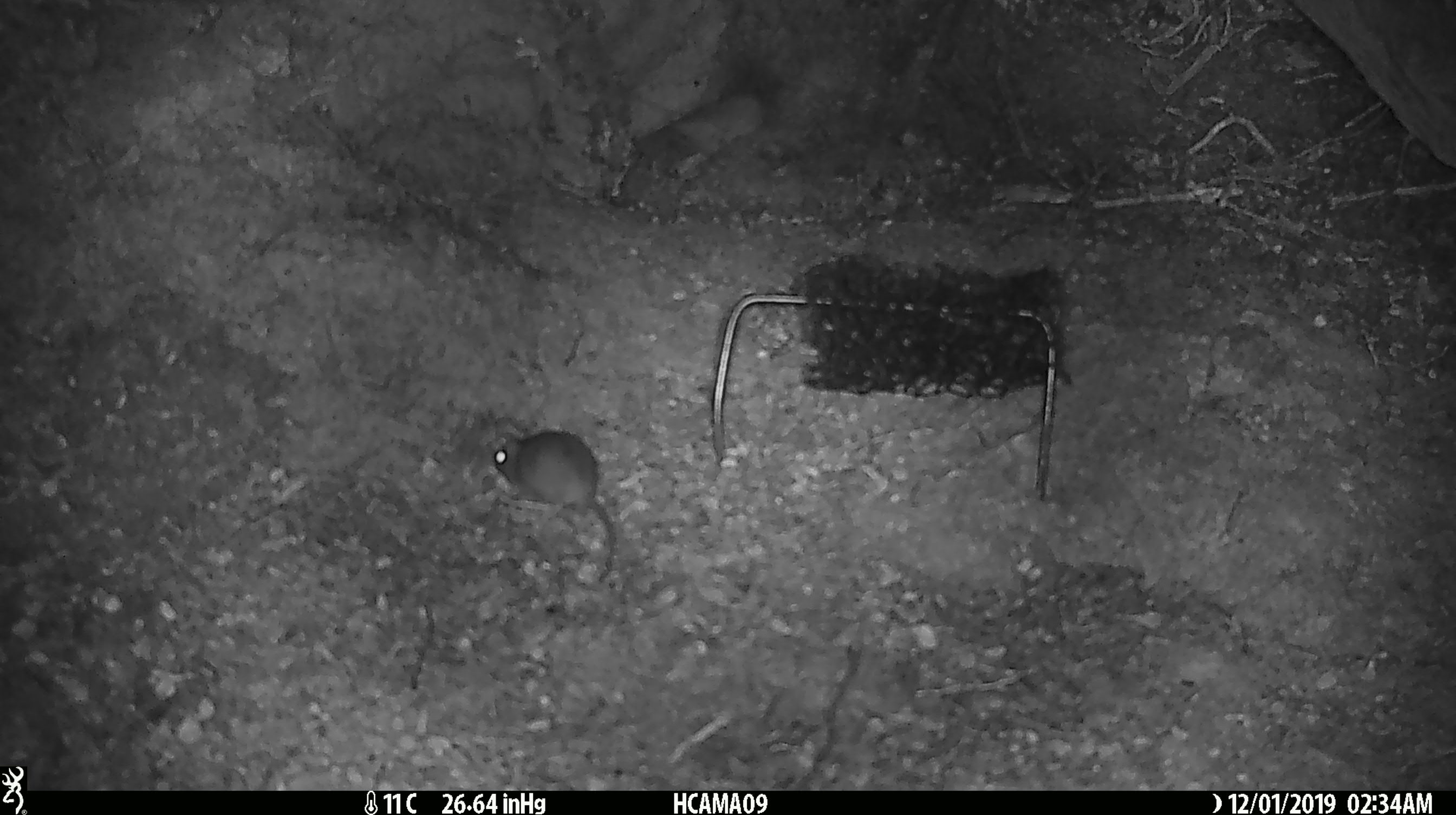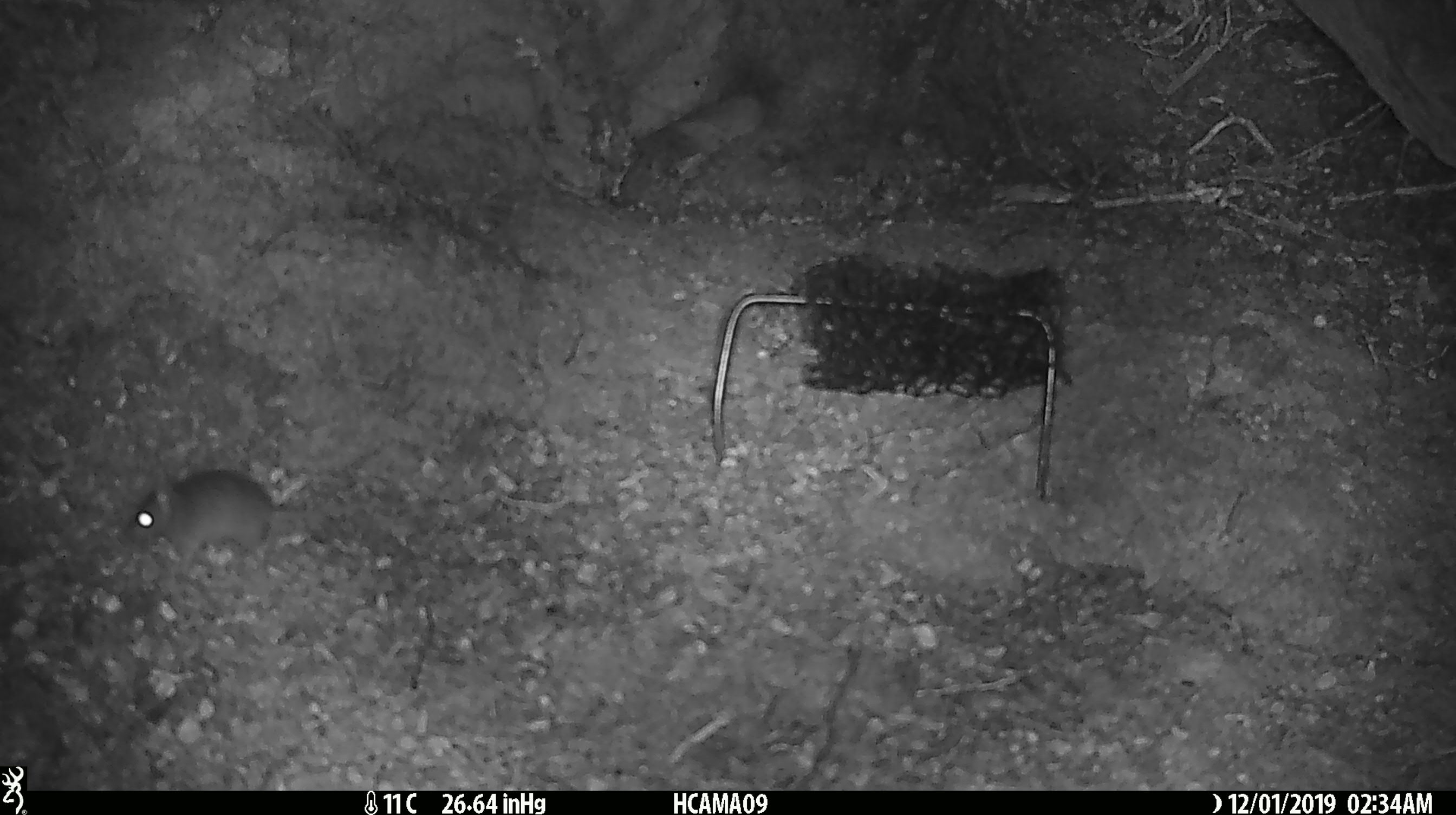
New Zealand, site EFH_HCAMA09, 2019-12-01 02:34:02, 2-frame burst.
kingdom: Animalia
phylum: Chordata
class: Mammalia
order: Rodentia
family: Muridae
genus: Mus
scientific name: Mus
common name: mouse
Mouse (Mus).